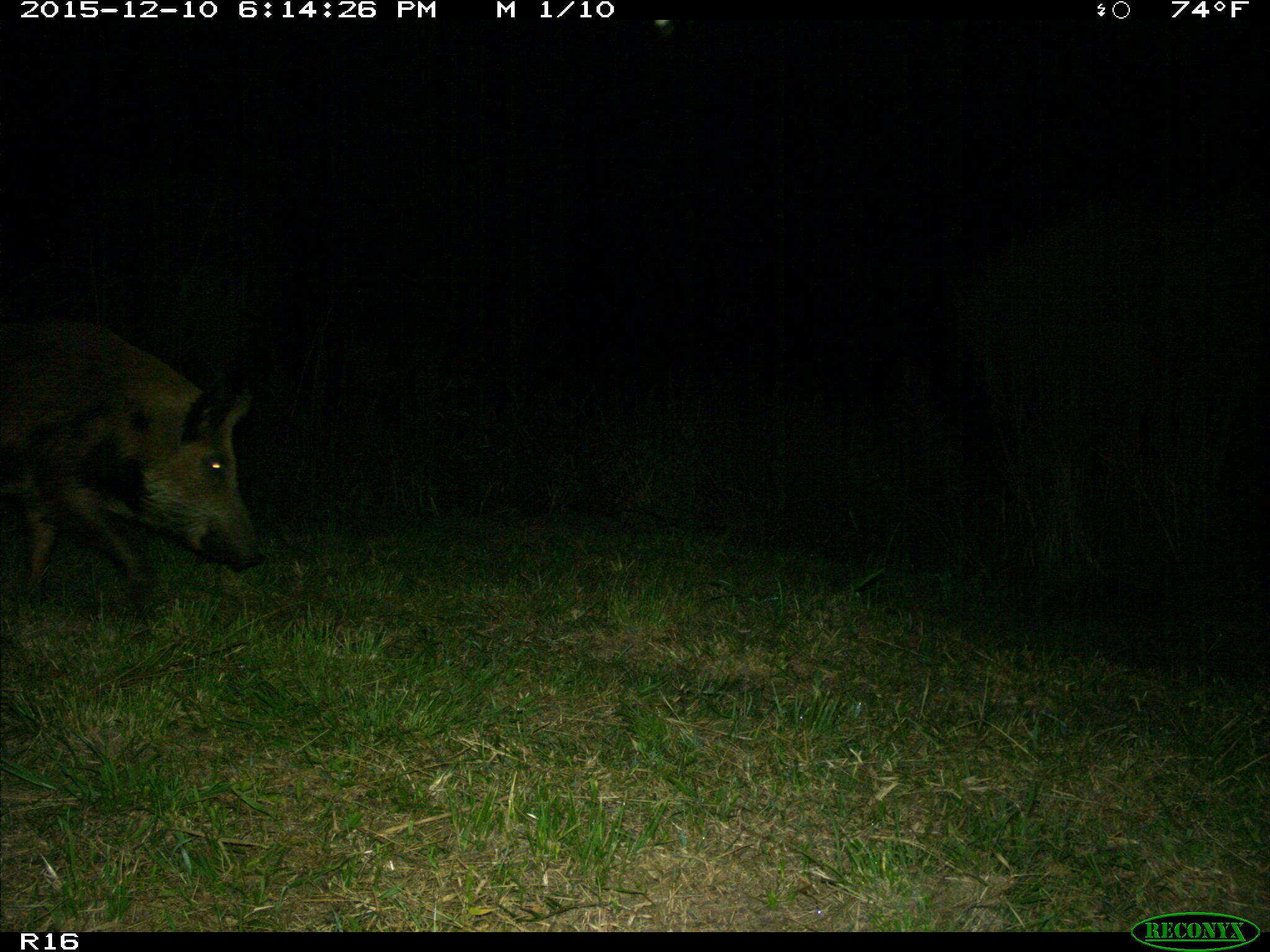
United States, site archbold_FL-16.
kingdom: Animalia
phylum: Chordata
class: Mammalia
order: Artiodactyla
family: Suidae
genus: Sus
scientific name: Sus scrofa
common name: wild boar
Sus scrofa (wild boar).